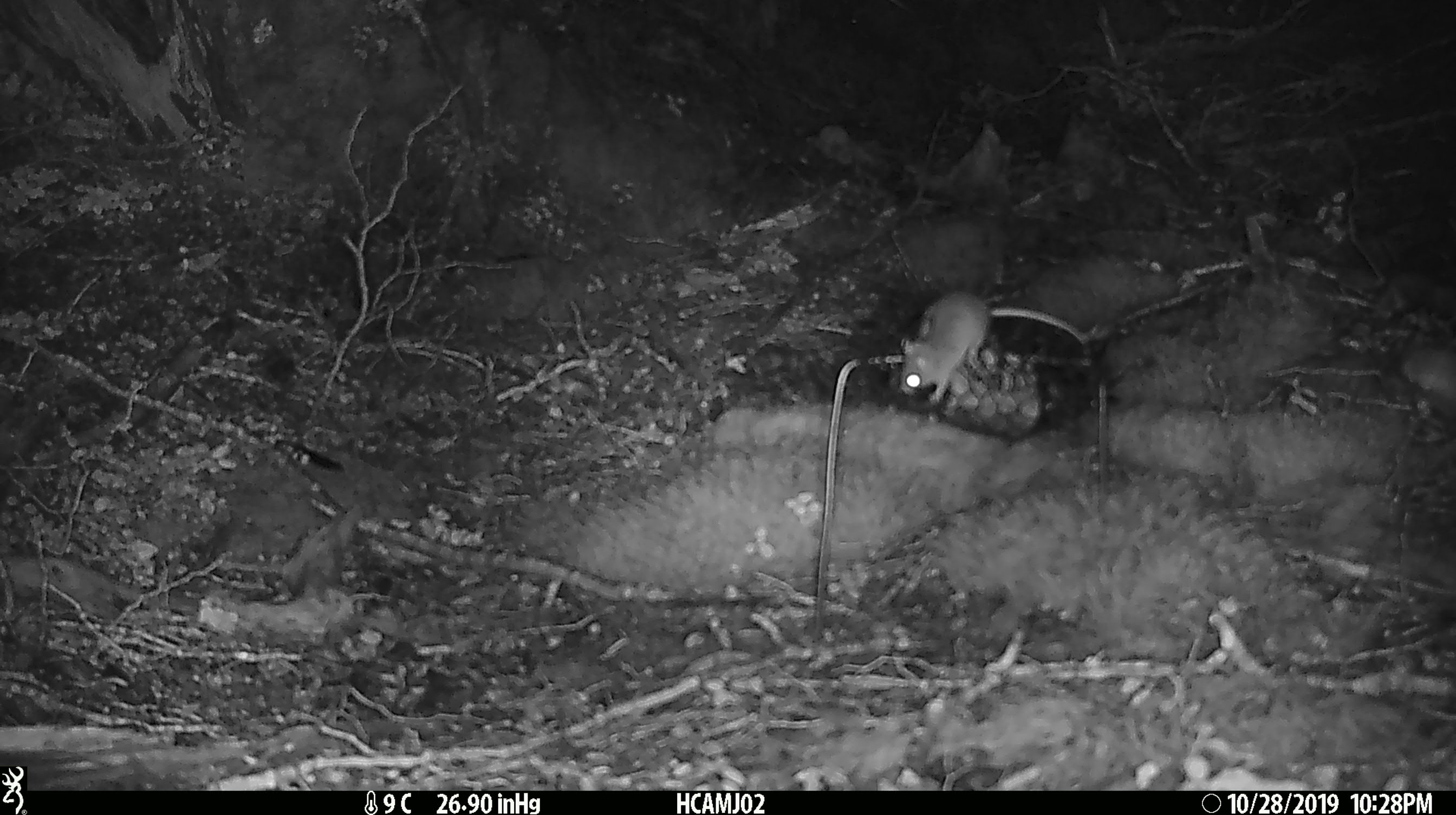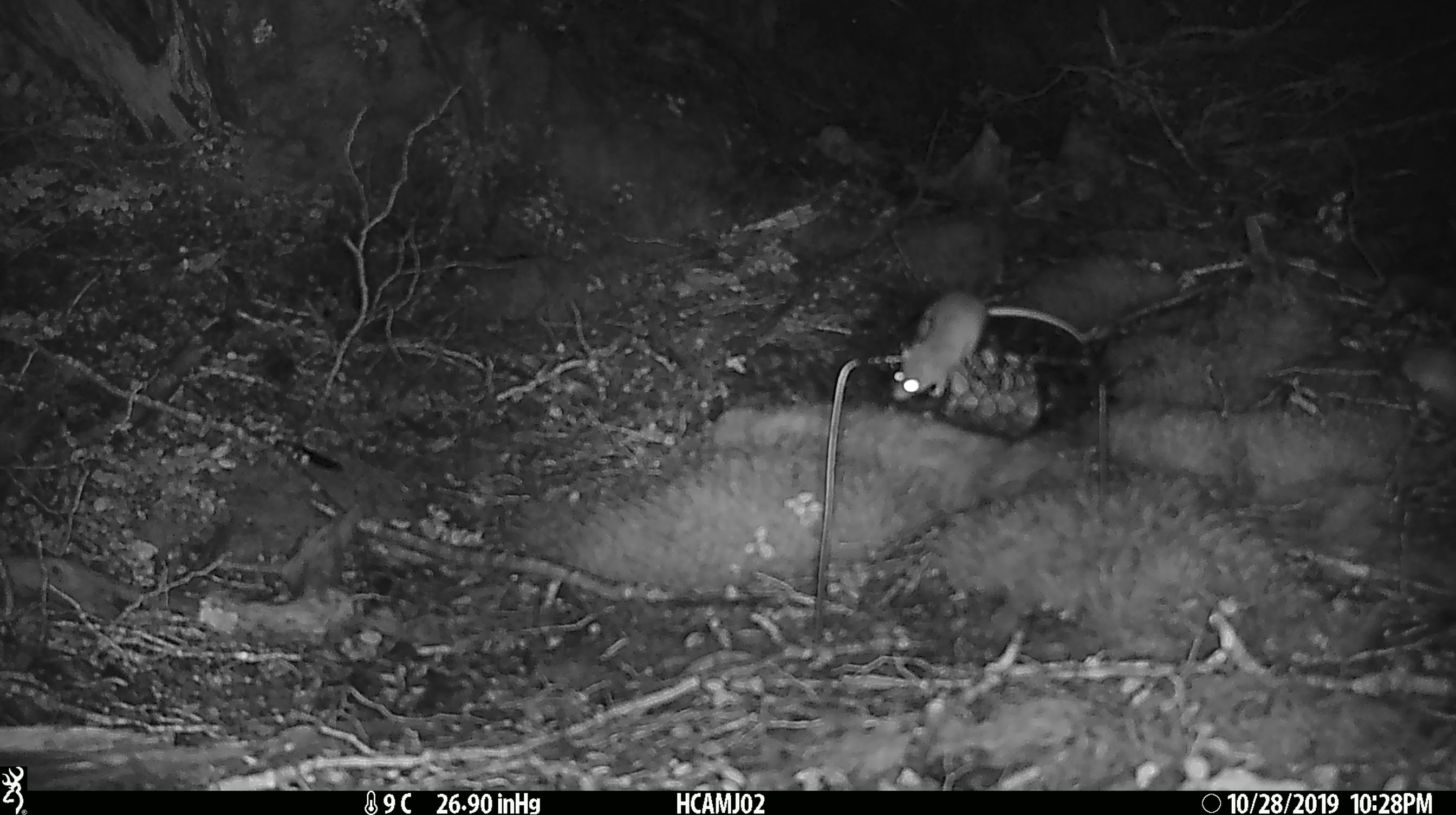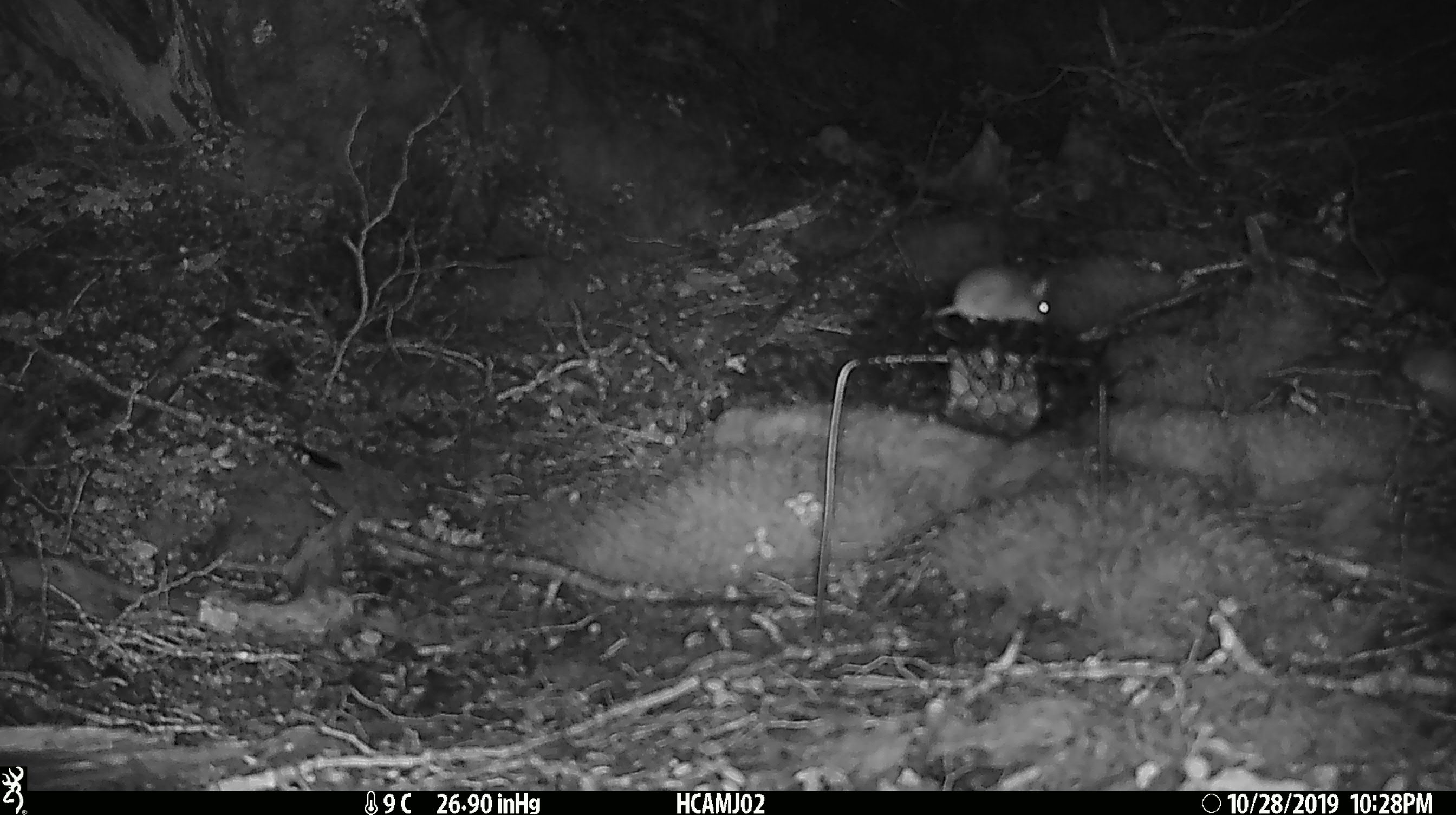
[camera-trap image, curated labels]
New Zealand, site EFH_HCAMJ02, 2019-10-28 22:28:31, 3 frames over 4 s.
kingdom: Animalia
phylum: Chordata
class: Mammalia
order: Rodentia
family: Muridae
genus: Mus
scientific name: Mus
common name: mouse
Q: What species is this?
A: Mouse (Mus).